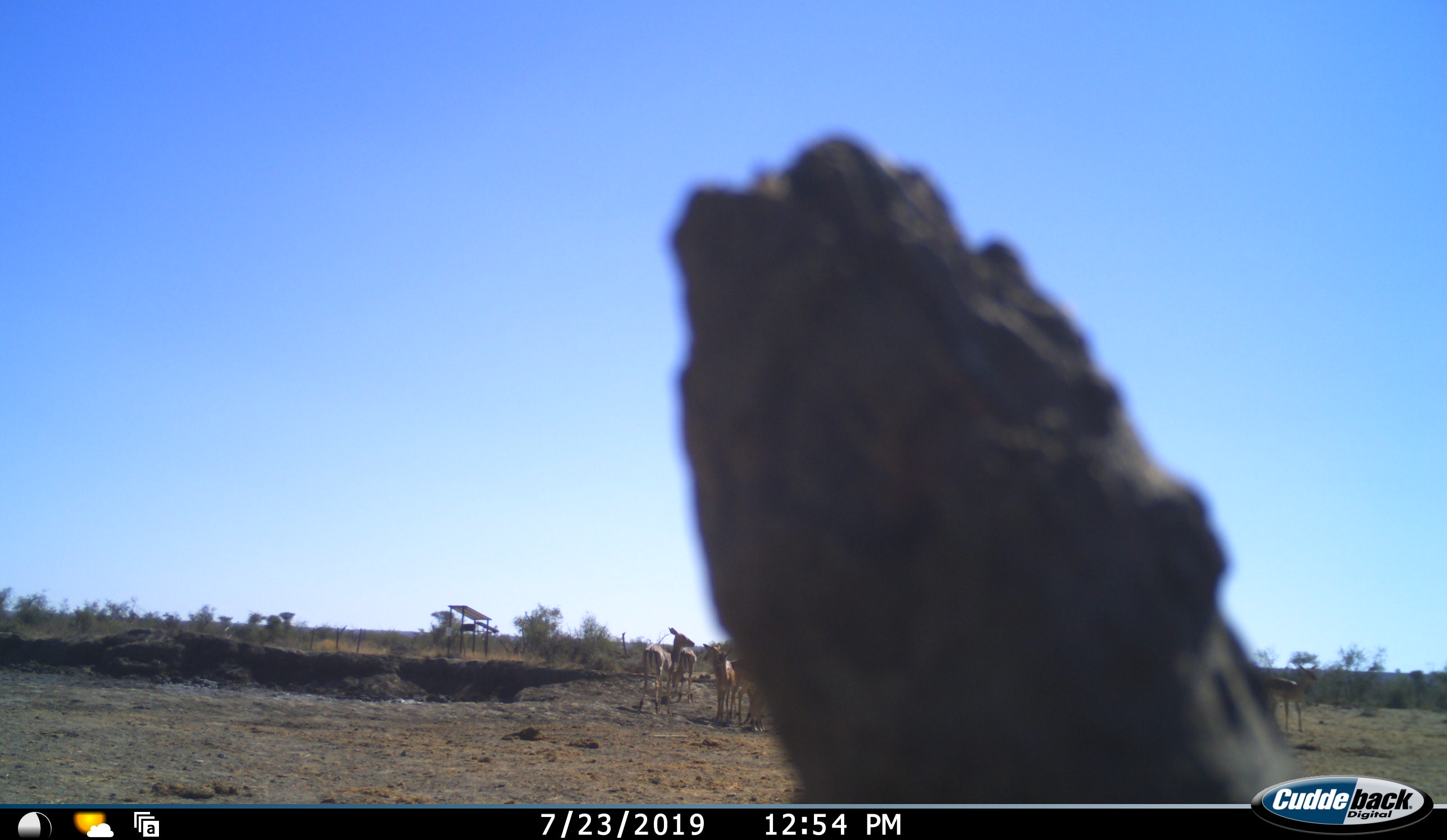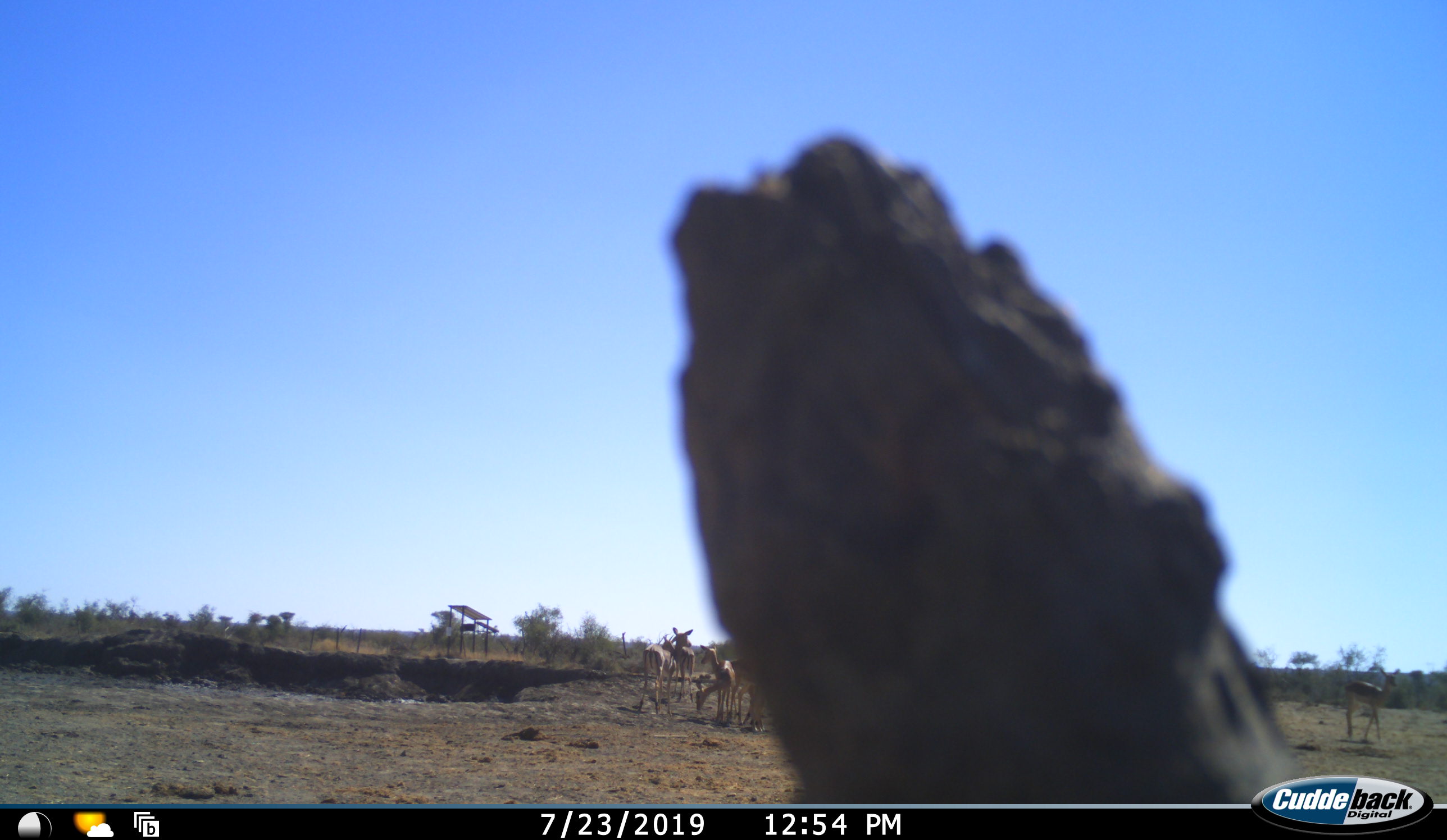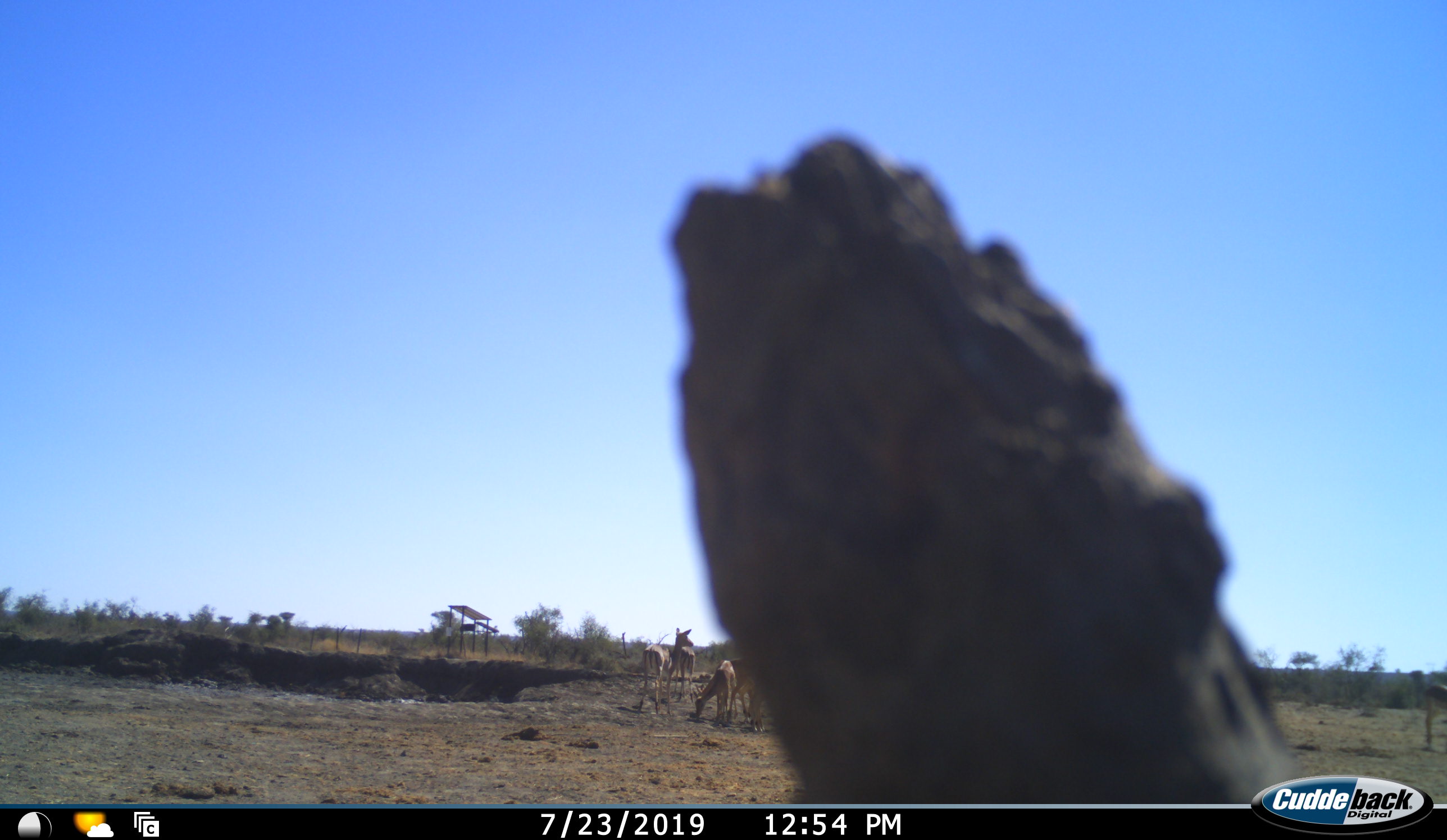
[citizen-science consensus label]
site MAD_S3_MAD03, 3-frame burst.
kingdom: Animalia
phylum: Chordata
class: Mammalia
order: Artiodactyla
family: Bovidae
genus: Aepyceros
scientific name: Aepyceros melampus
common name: impala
Impala (Aepyceros melampus), count 5. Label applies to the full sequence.